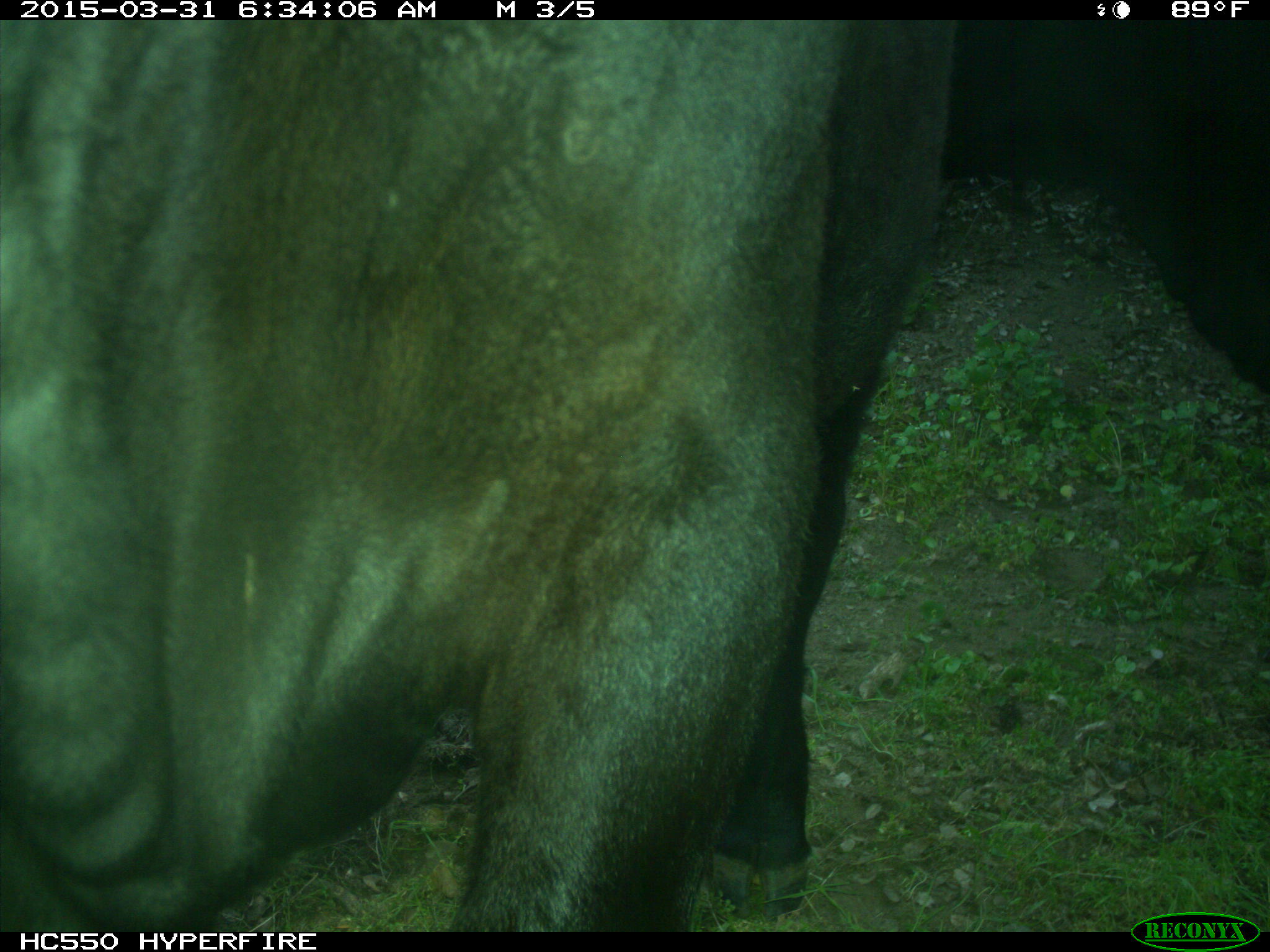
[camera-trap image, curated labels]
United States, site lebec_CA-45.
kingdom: Animalia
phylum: Chordata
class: Mammalia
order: Artiodactyla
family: Bovidae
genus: Bos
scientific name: Bos taurus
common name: domestic cow